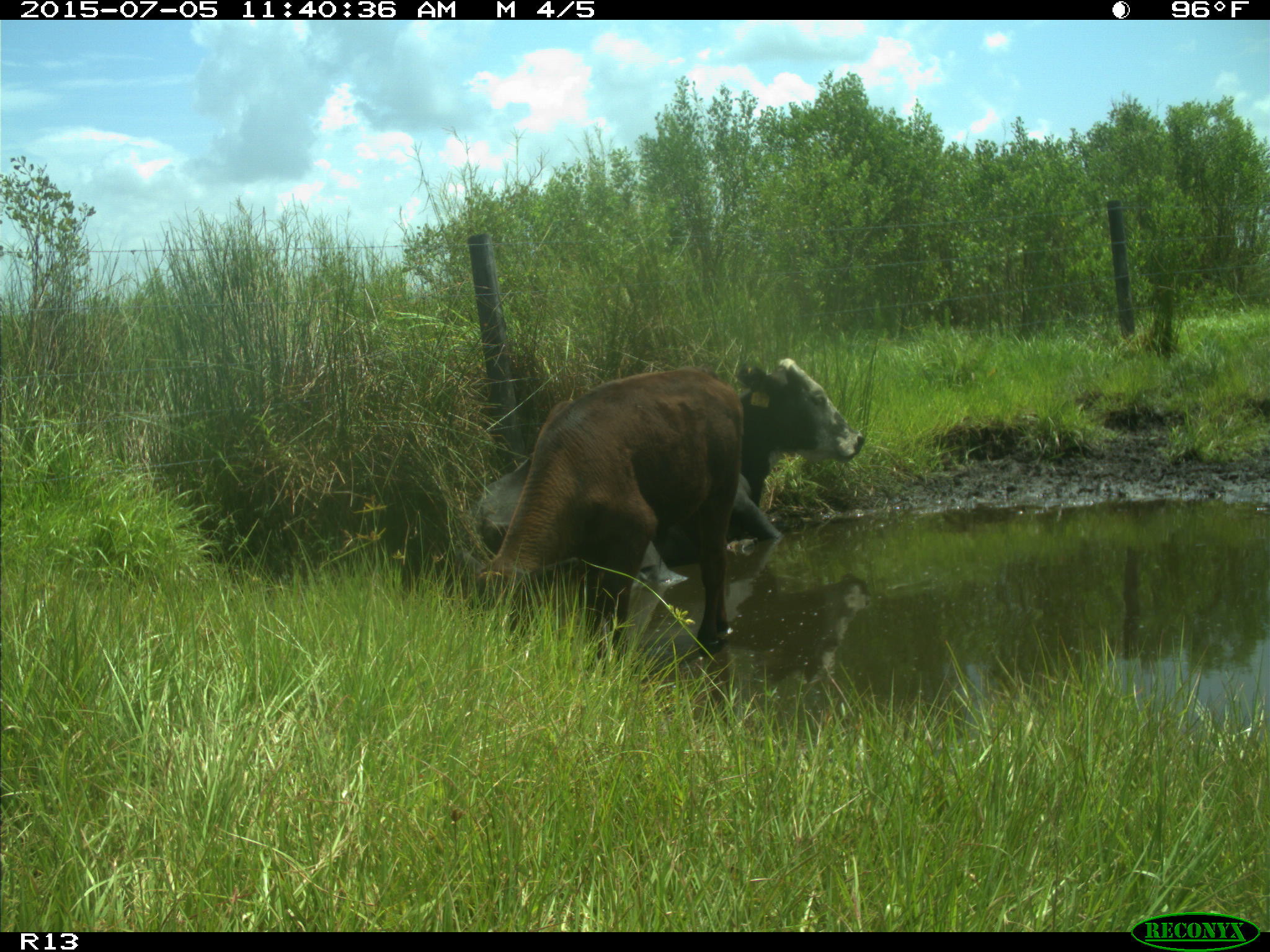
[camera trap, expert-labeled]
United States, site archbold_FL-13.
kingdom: Animalia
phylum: Chordata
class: Mammalia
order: Artiodactyla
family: Bovidae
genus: Bos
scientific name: Bos taurus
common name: domestic cow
Bos taurus (domestic cow).